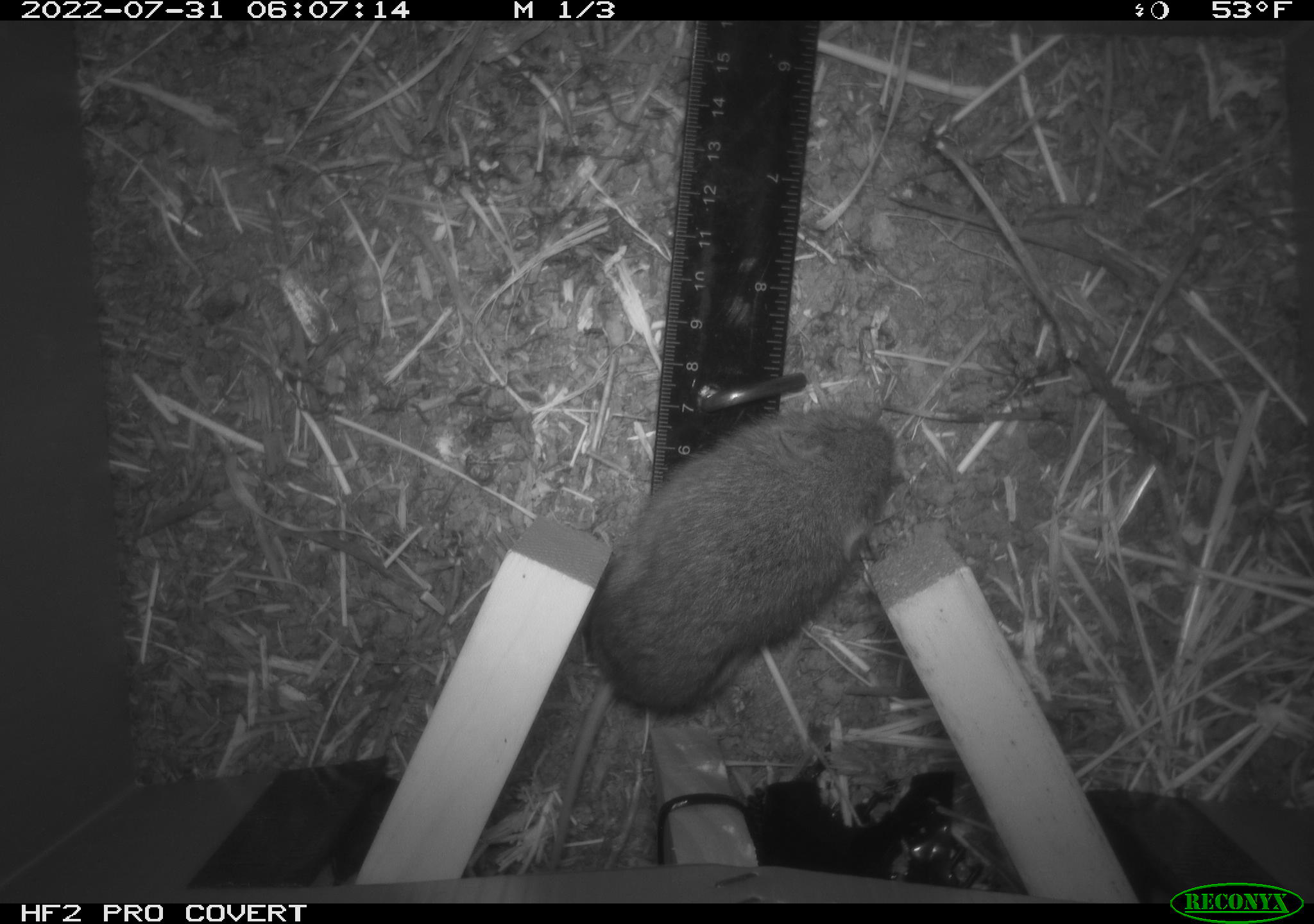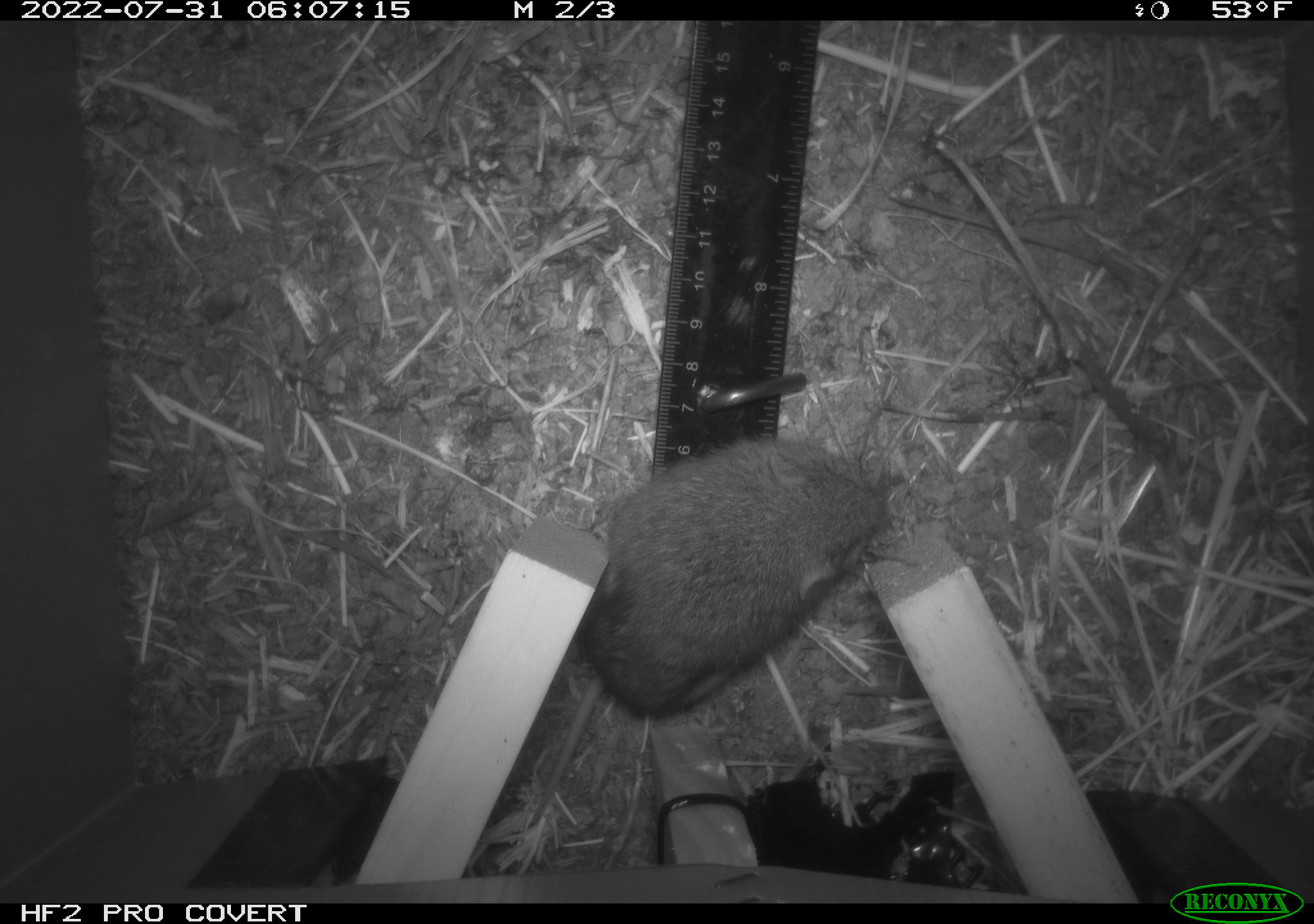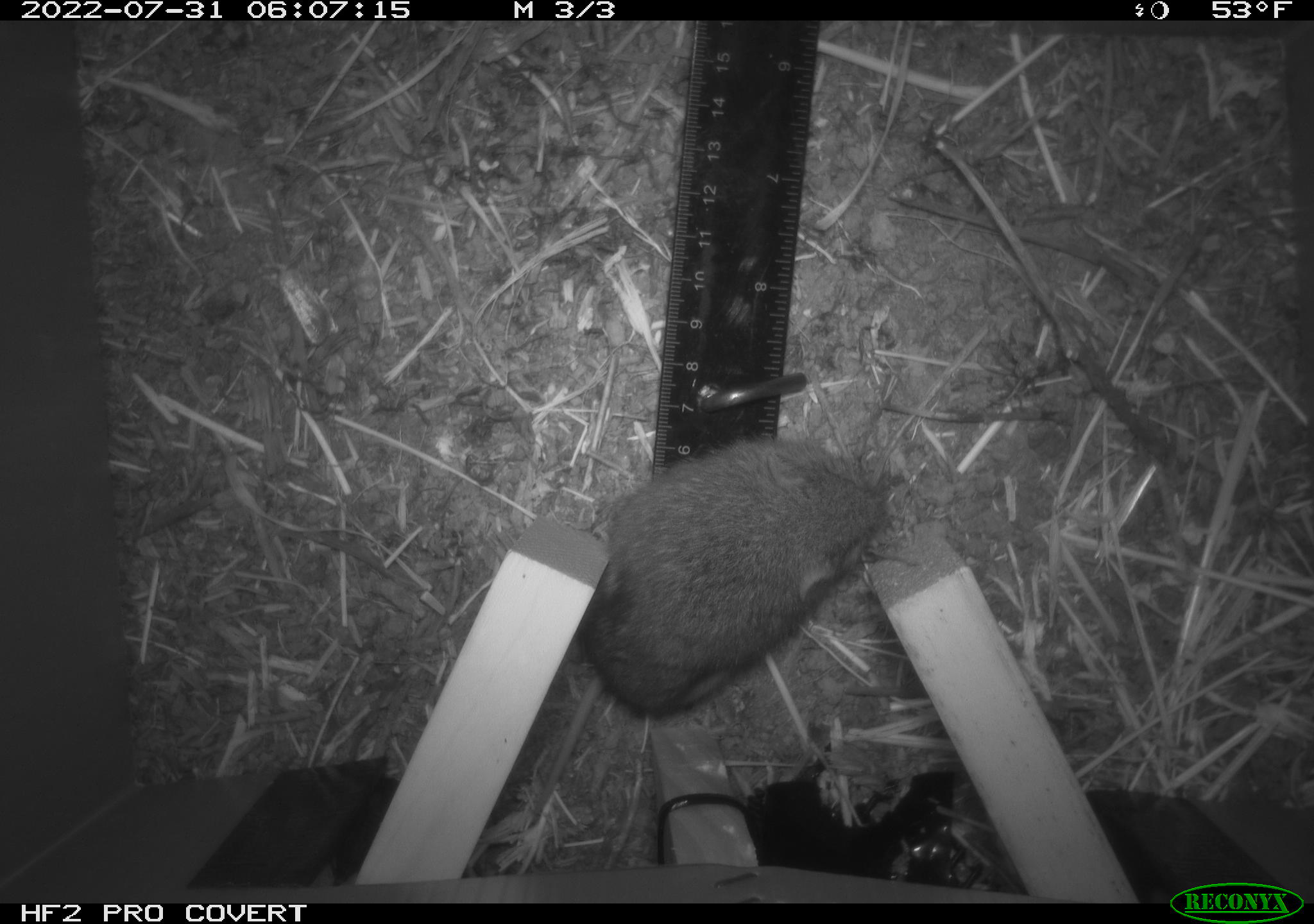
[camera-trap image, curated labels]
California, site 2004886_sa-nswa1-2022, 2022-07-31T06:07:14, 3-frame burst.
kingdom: Animalia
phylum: Chordata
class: Mammalia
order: Rodentia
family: Cricetidae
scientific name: Cricetidae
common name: hamsters, voles, lemmings, and allies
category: cricetidae family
Cricetidae family (hamsters, voles, lemmings, and allies) (Cricetidae).